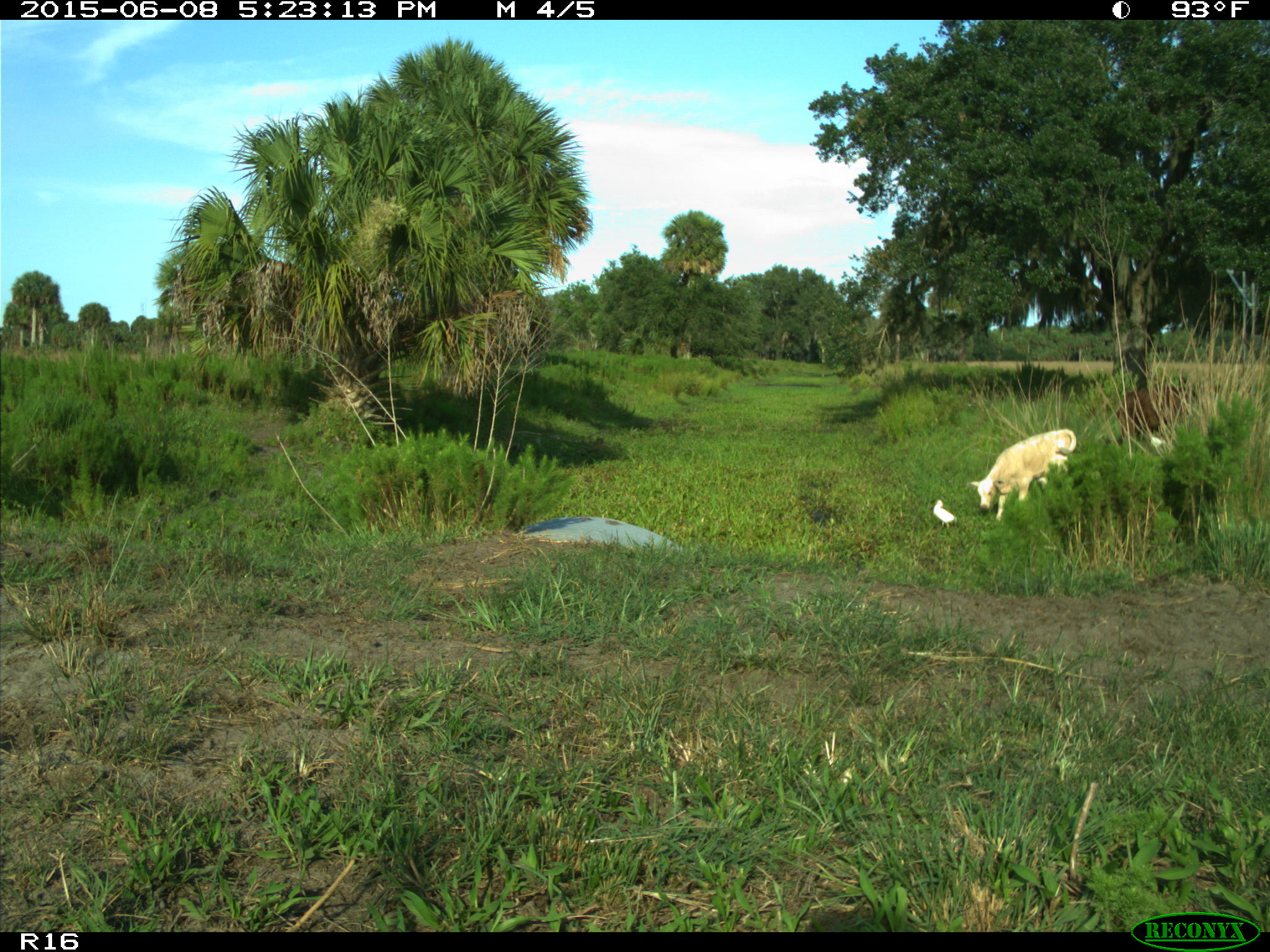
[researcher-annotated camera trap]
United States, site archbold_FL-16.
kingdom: Animalia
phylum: Chordata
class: Mammalia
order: Artiodactyla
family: Bovidae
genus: Bos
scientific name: Bos taurus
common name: domestic cow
Bos taurus (domestic cow).